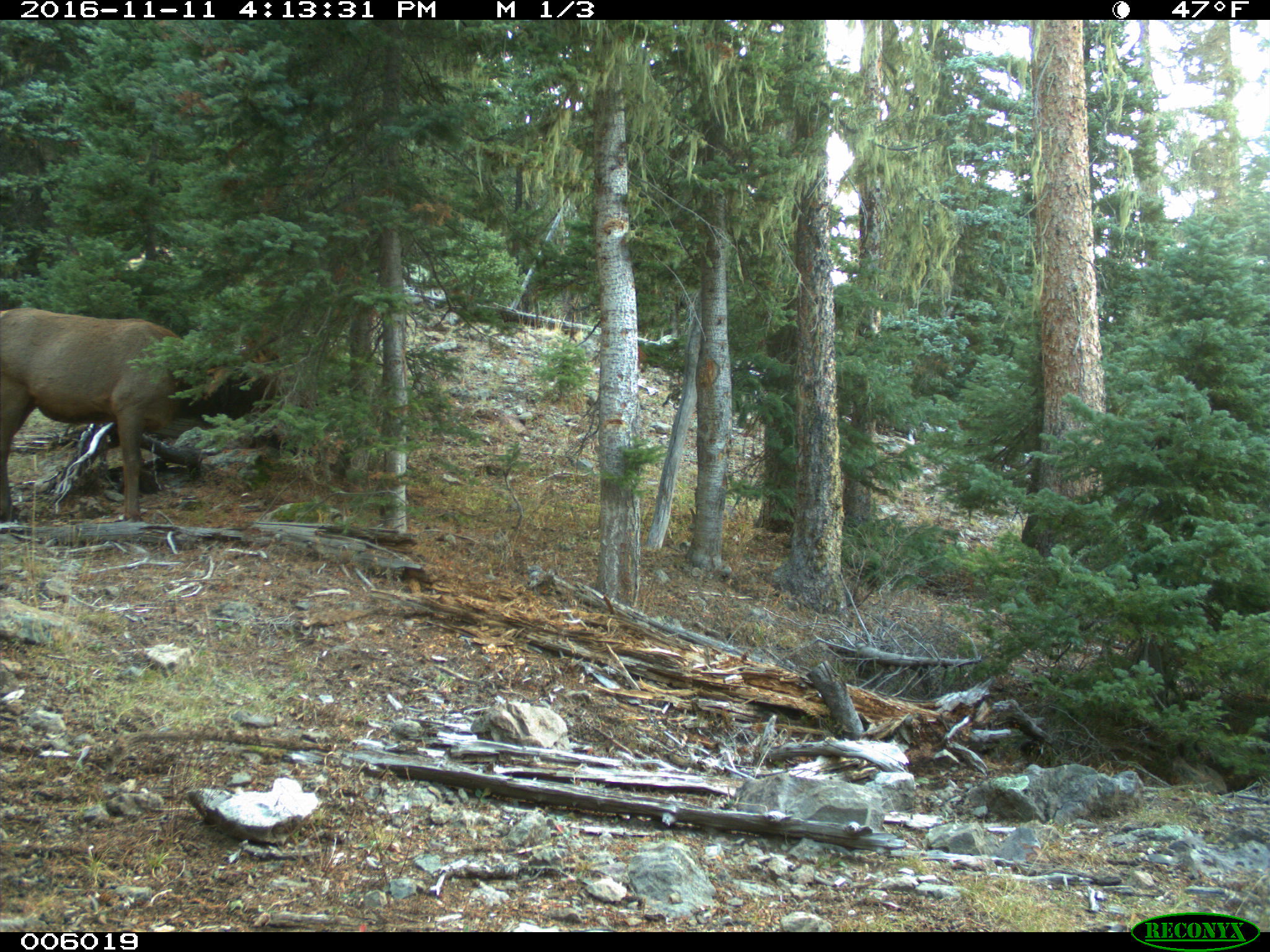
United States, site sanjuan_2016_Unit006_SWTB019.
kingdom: Animalia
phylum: Chordata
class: Mammalia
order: Artiodactyla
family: Cervidae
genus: Cervus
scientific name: Cervus elaphus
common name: red deer